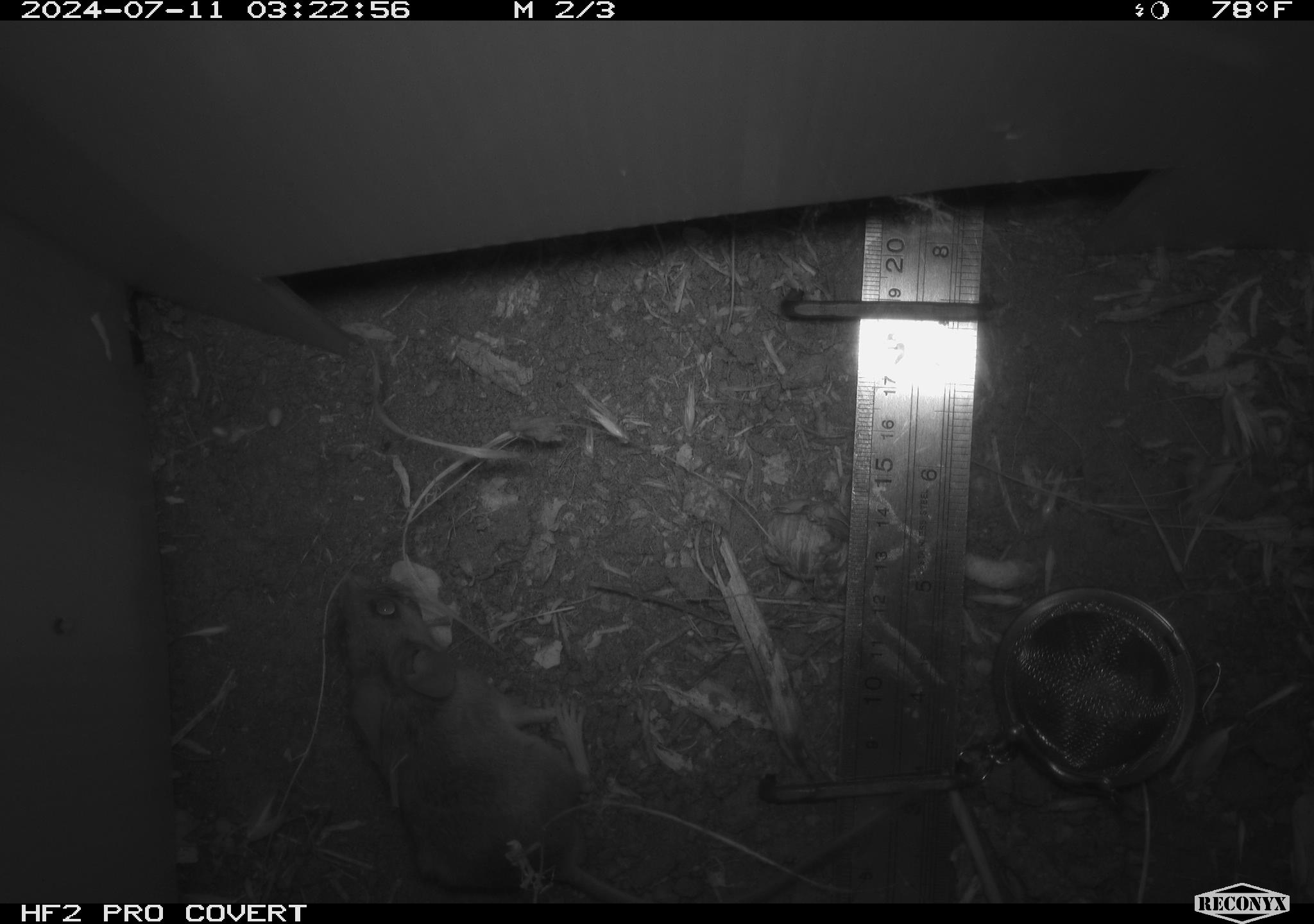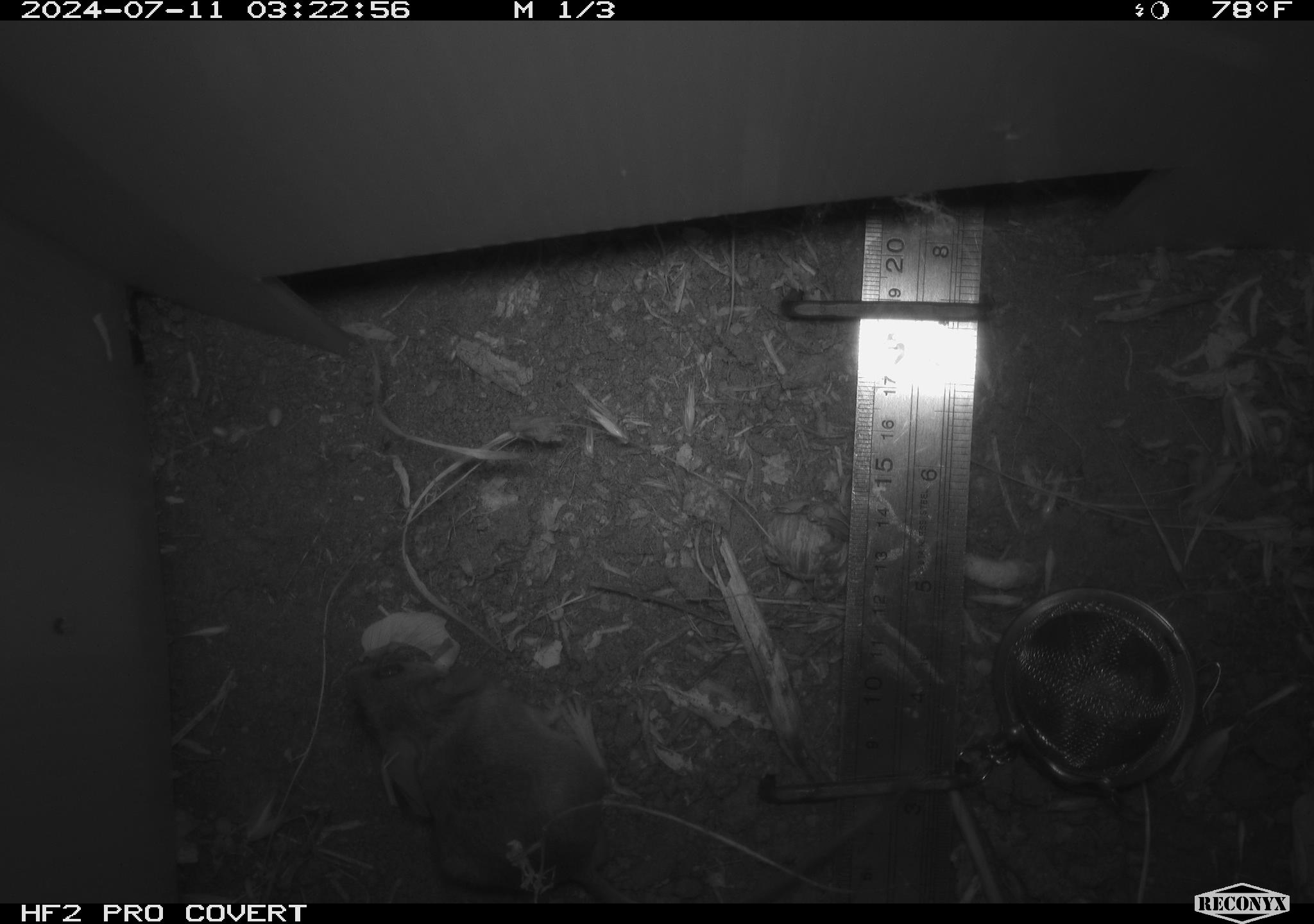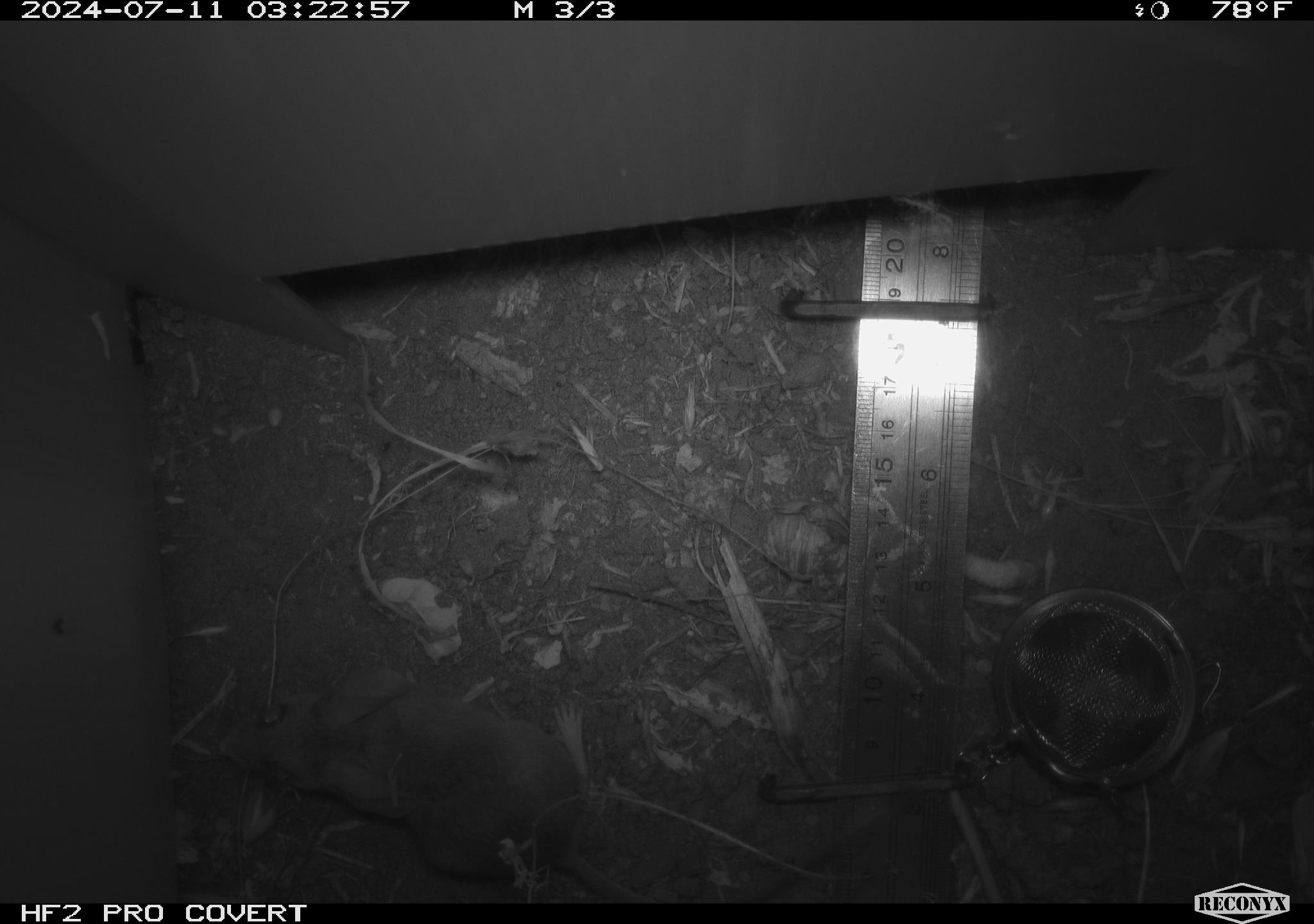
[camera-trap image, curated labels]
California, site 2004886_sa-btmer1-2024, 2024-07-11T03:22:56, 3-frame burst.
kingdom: Animalia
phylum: Chordata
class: Mammalia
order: Rodentia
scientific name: Rodentia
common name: mouse species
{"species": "mouse species (Rodentia)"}